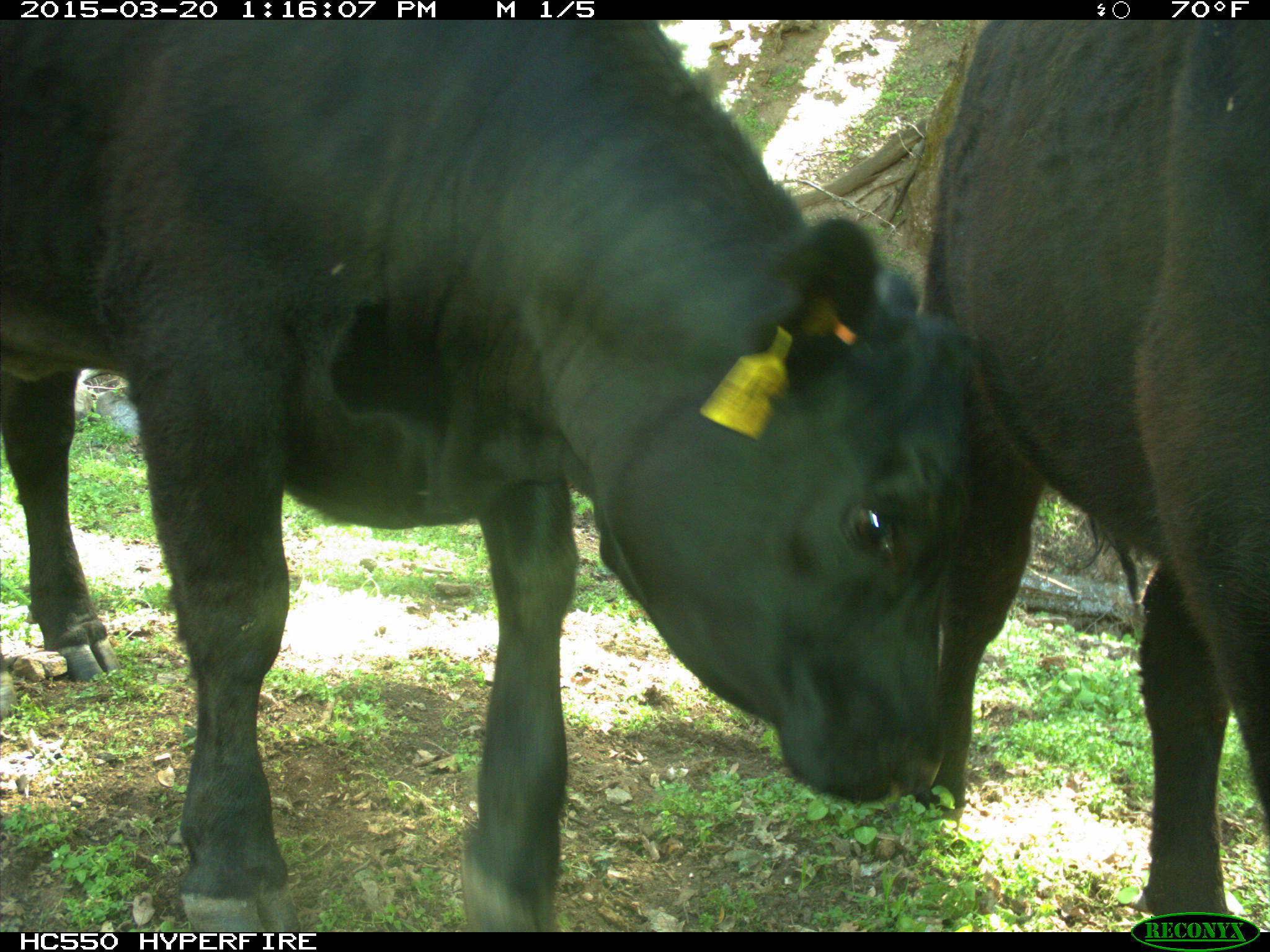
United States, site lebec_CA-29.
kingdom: Animalia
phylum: Chordata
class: Mammalia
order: Artiodactyla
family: Bovidae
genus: Bos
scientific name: Bos taurus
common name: domestic cow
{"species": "Bos taurus (domestic cow)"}